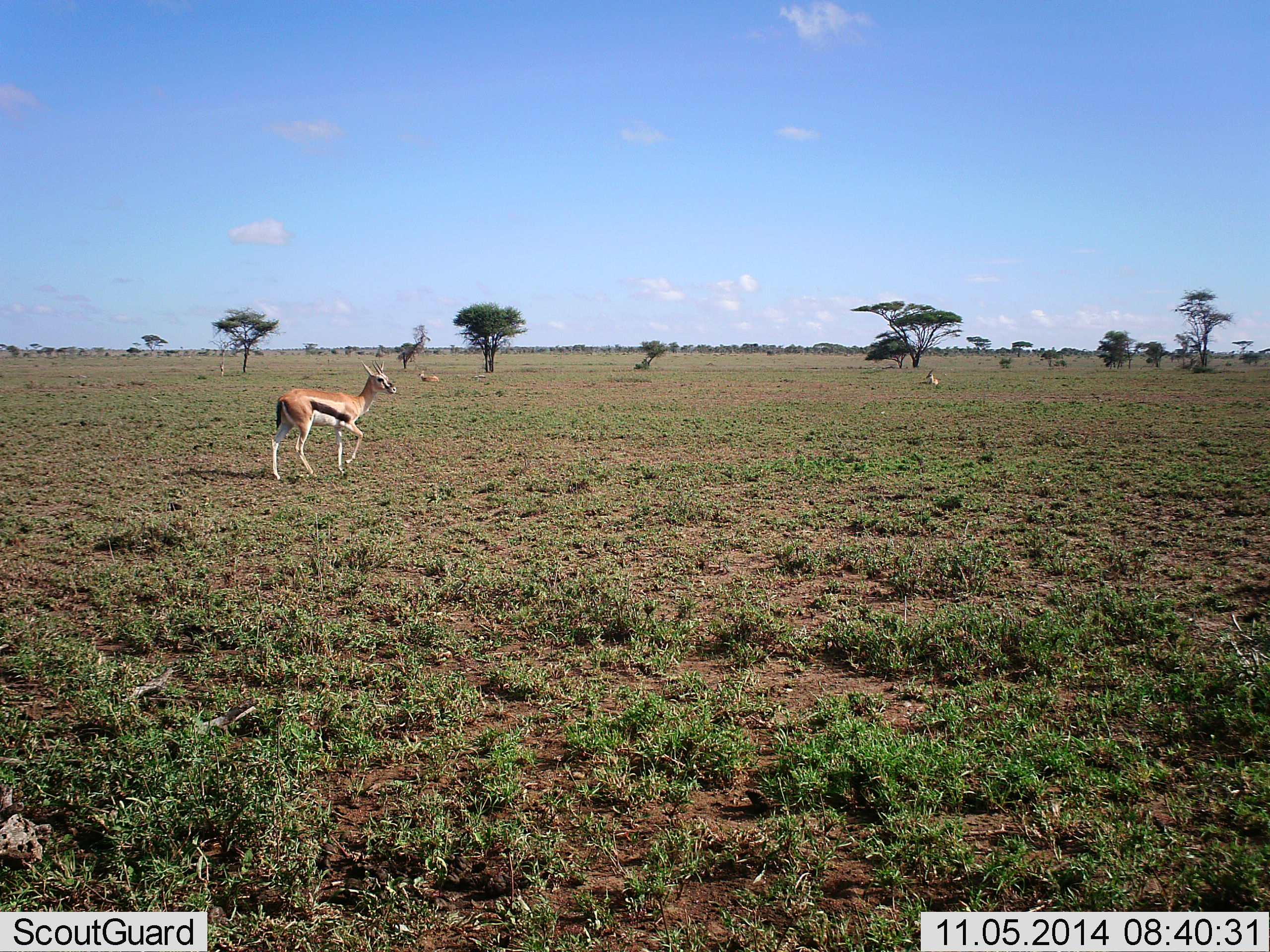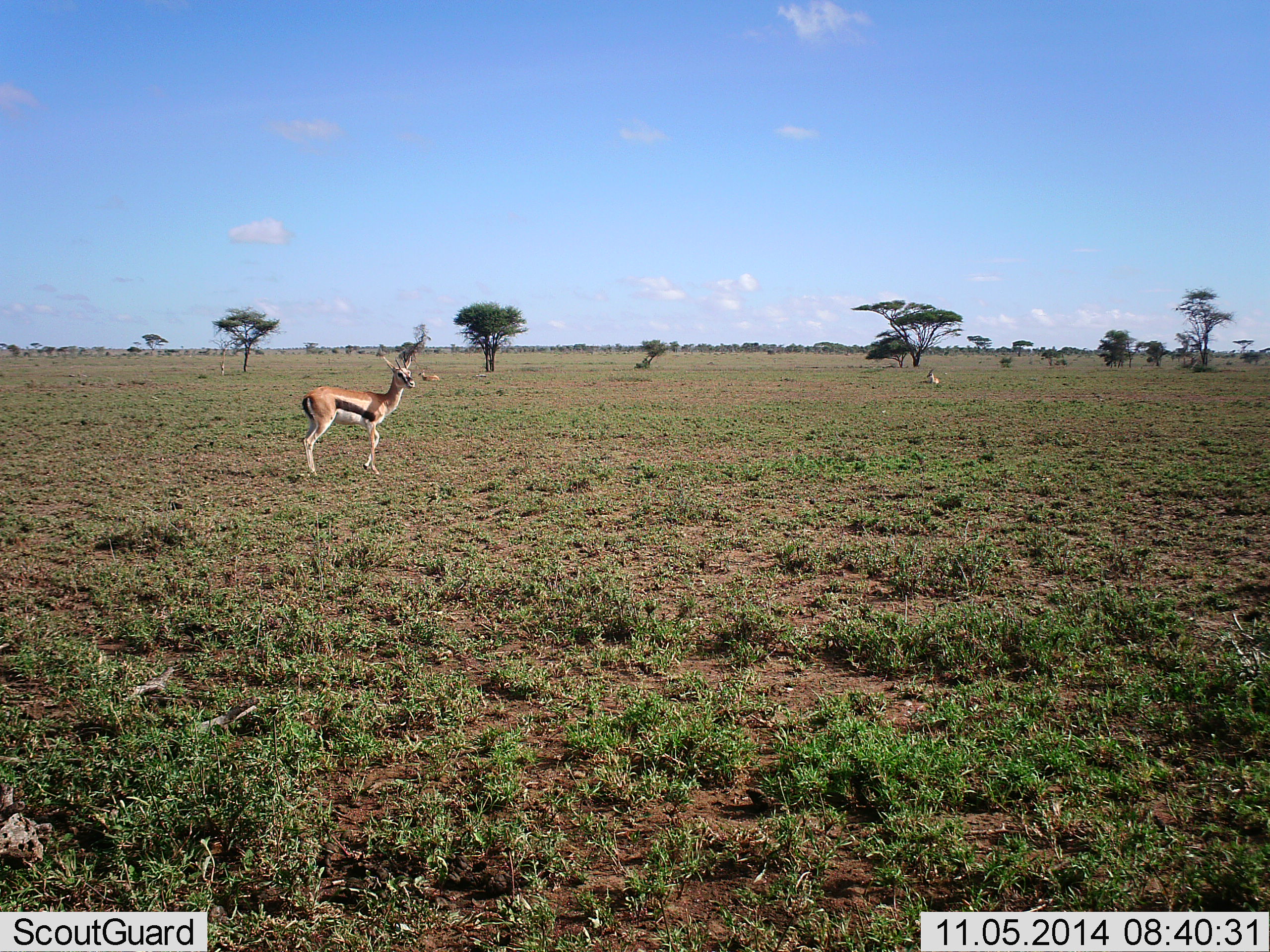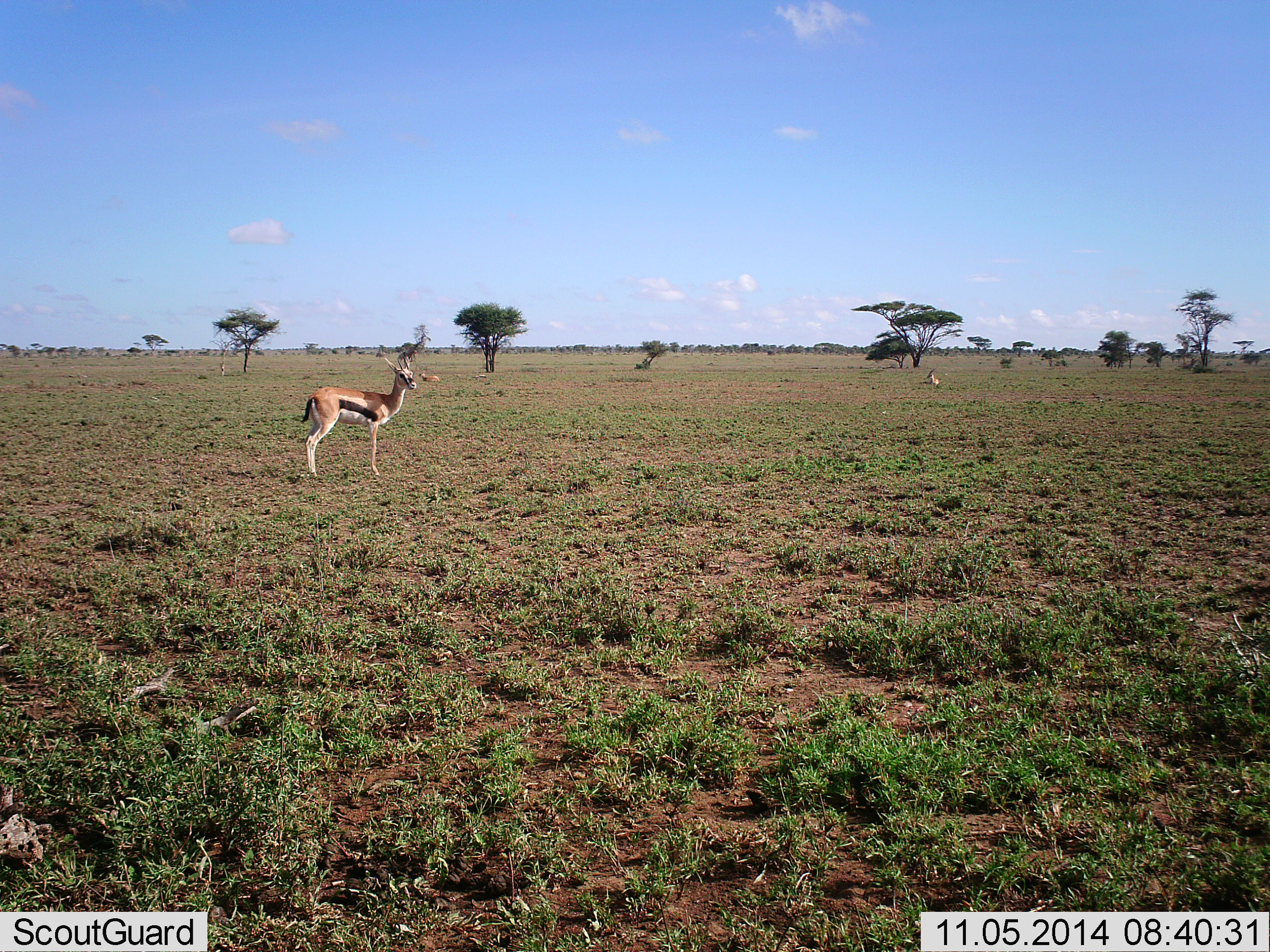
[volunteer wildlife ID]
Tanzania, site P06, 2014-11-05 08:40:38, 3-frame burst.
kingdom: Animalia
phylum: Chordata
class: Mammalia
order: Artiodactyla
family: Bovidae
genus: Eudorcas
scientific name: Eudorcas thomsonii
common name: thomson's gazelle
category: gazellethomsons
Gazellethomsons (thomson's gazelle) (Eudorcas thomsonii), count 3. Behavior (volunteer vote fractions): standing 58%, resting 75%, moving 50%, interacting 0%. Young present (vote fraction): 0%. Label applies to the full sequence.